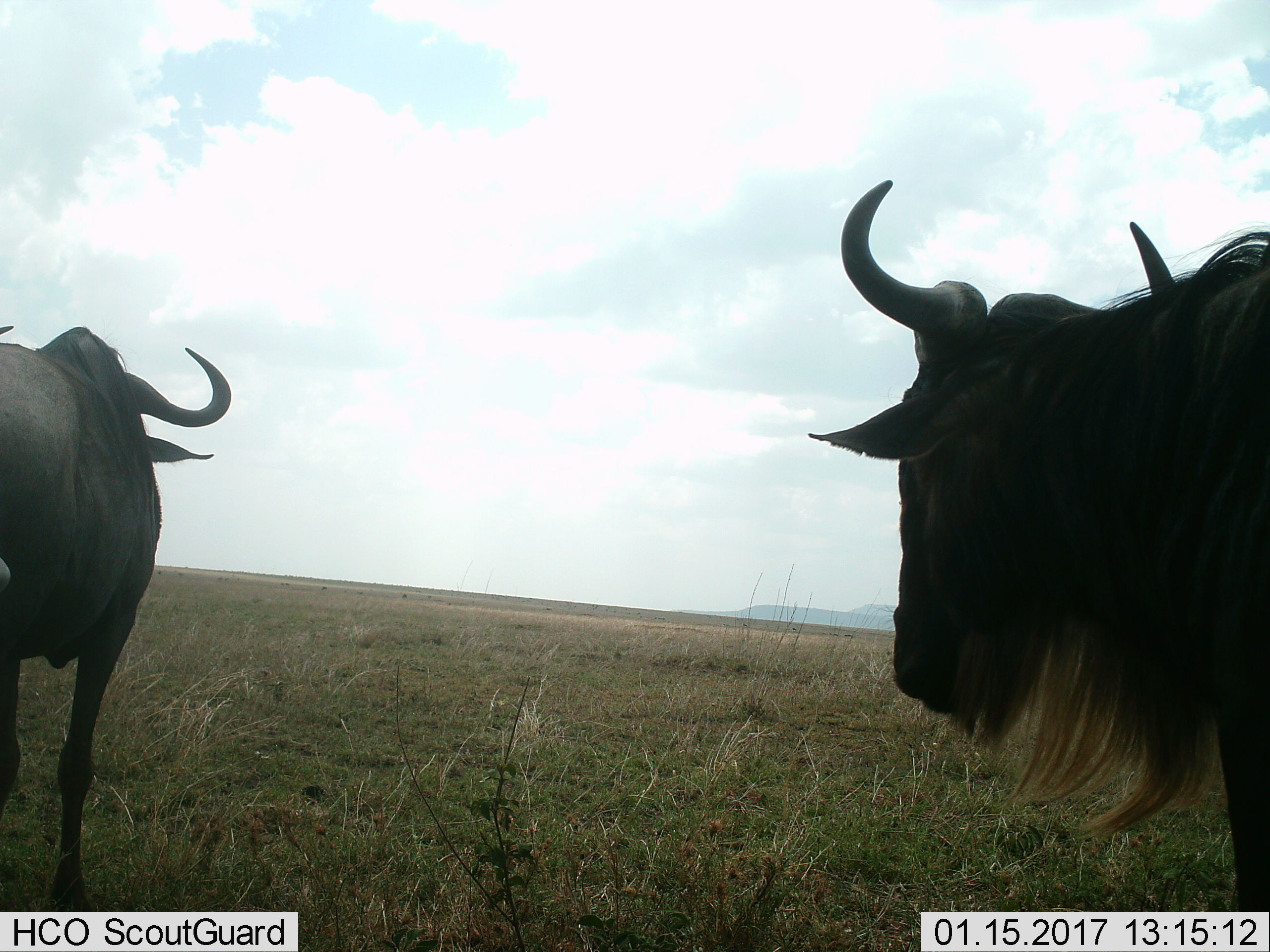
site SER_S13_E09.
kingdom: Animalia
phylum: Chordata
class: Mammalia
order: Artiodactyla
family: Bovidae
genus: Connochaetes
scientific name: Connochaetes taurinus taurinus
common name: blue wildebeest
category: wildebeestblue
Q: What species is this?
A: Wildebeestblue (blue wildebeest) (Connochaetes taurinus taurinus).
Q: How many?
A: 2.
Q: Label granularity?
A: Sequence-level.